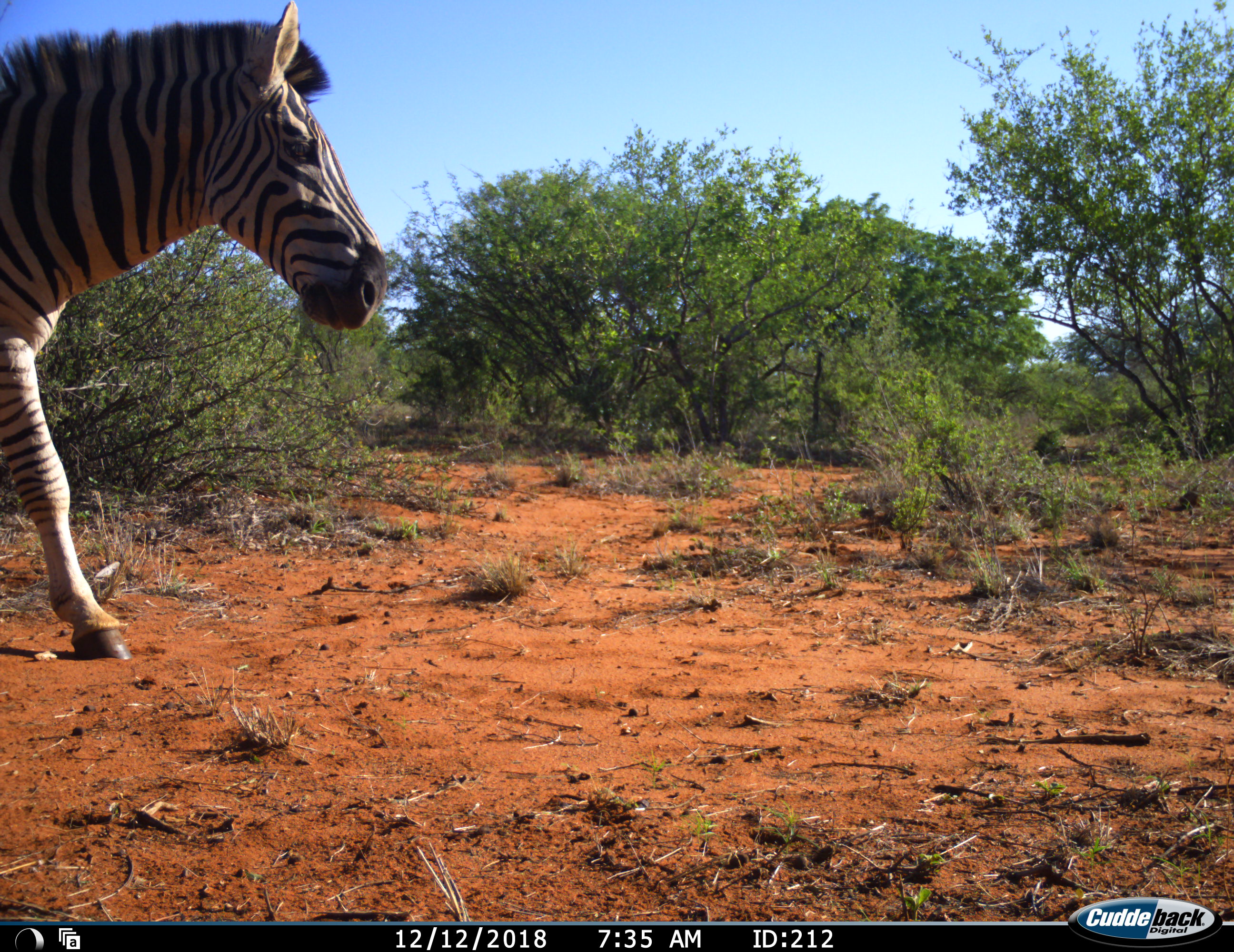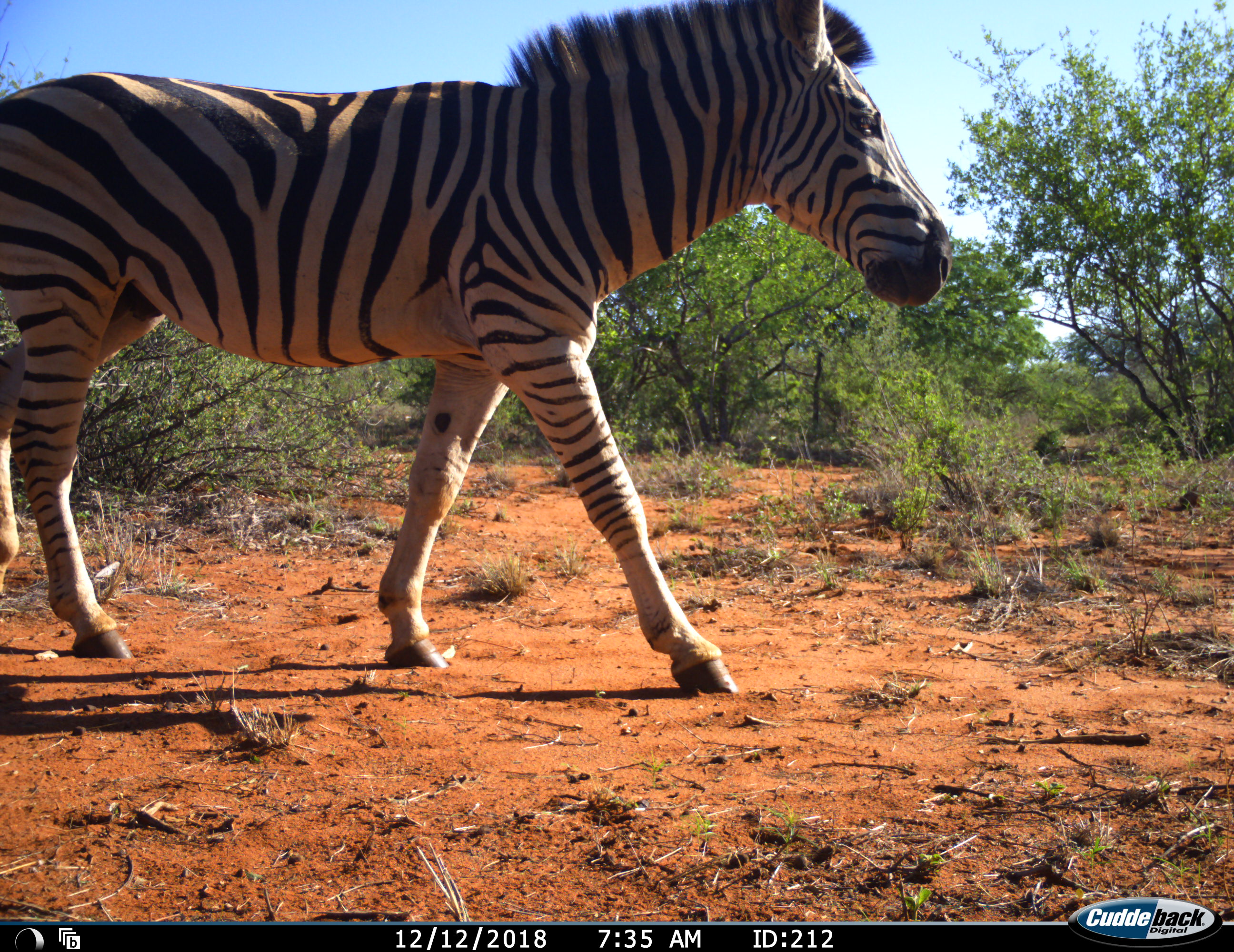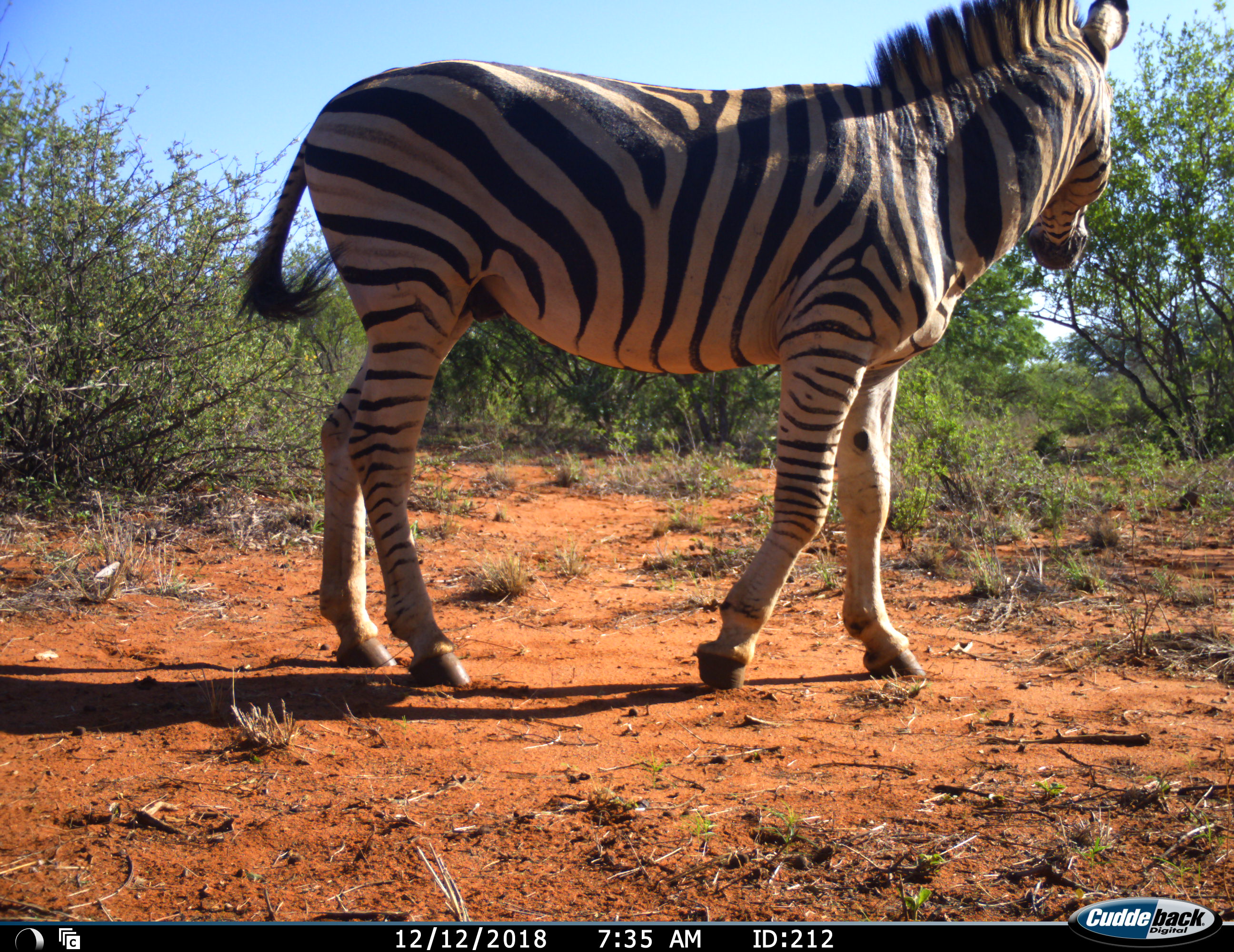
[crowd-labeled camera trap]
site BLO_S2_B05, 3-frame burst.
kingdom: Animalia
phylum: Chordata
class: Mammalia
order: Perissodactyla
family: Equidae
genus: Equus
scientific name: Equus quagga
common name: plains zebra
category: zebraplains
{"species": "zebraplains (plains zebra) (Equus quagga)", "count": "1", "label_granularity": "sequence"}